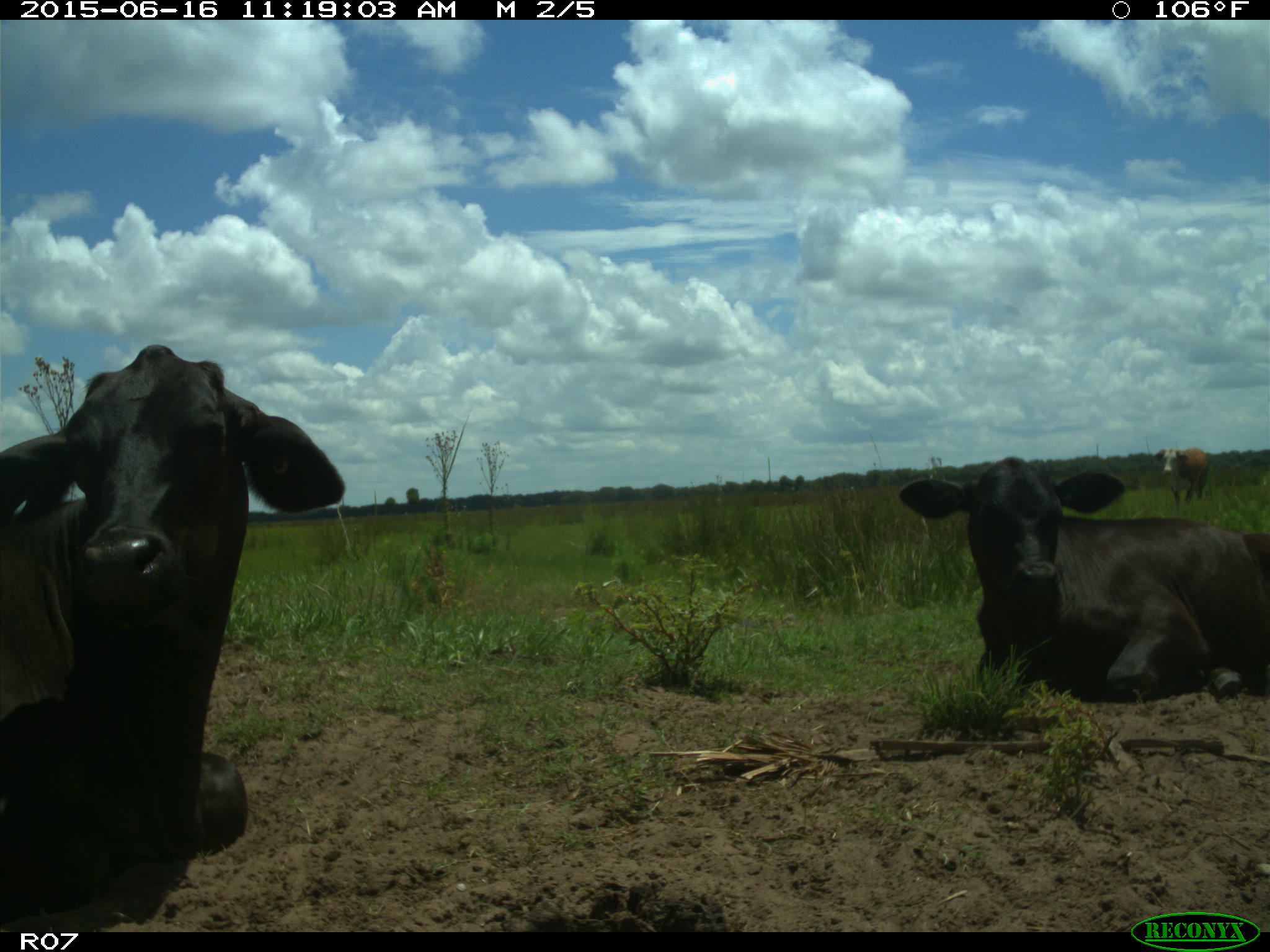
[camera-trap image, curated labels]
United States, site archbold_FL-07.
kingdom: Animalia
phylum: Chordata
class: Mammalia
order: Artiodactyla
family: Bovidae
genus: Bos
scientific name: Bos taurus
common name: domestic cow